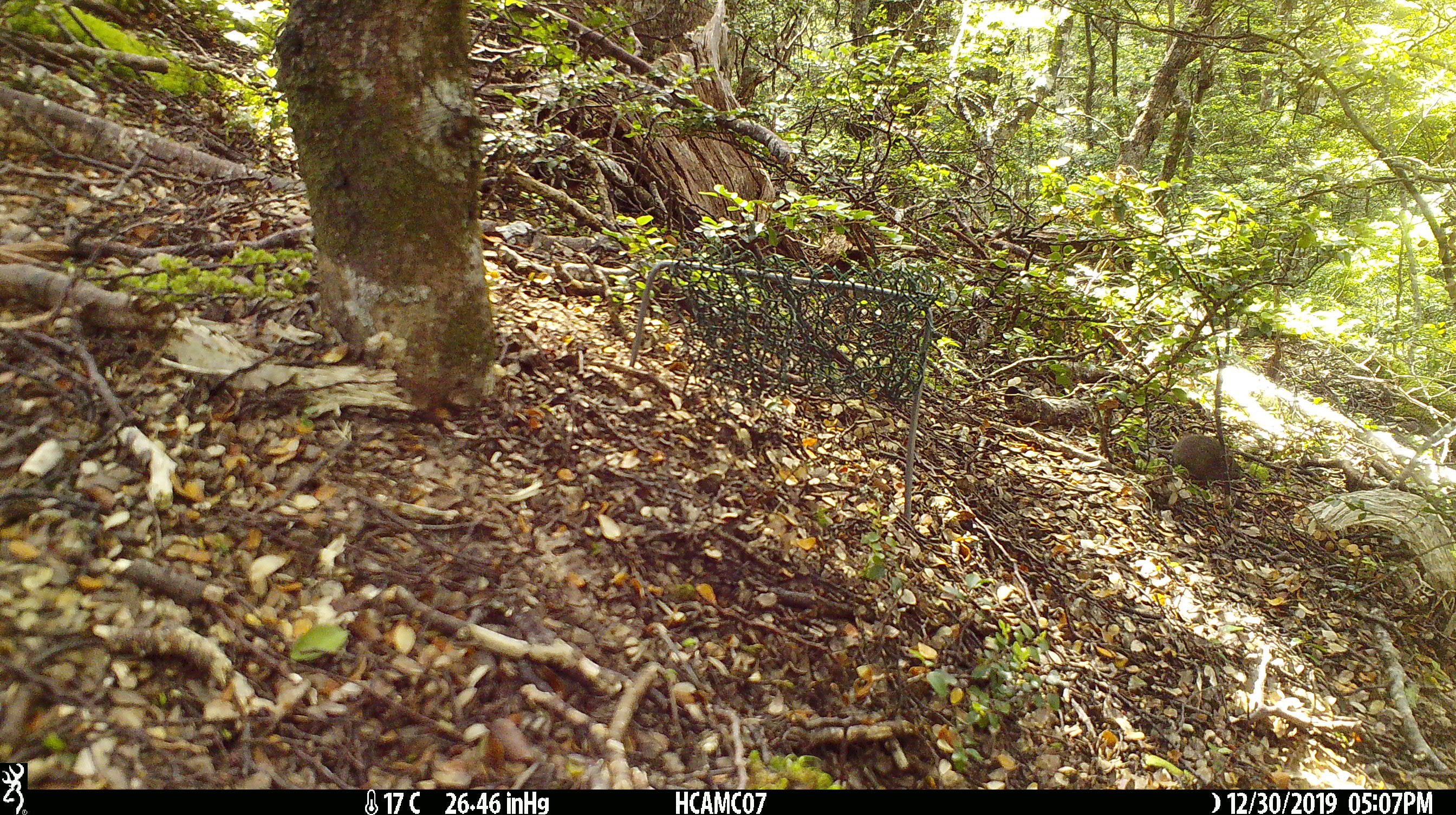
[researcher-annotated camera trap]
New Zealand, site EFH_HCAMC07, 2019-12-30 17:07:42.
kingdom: Animalia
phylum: Chordata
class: Mammalia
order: Rodentia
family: Muridae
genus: Mus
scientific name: Mus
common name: mouse